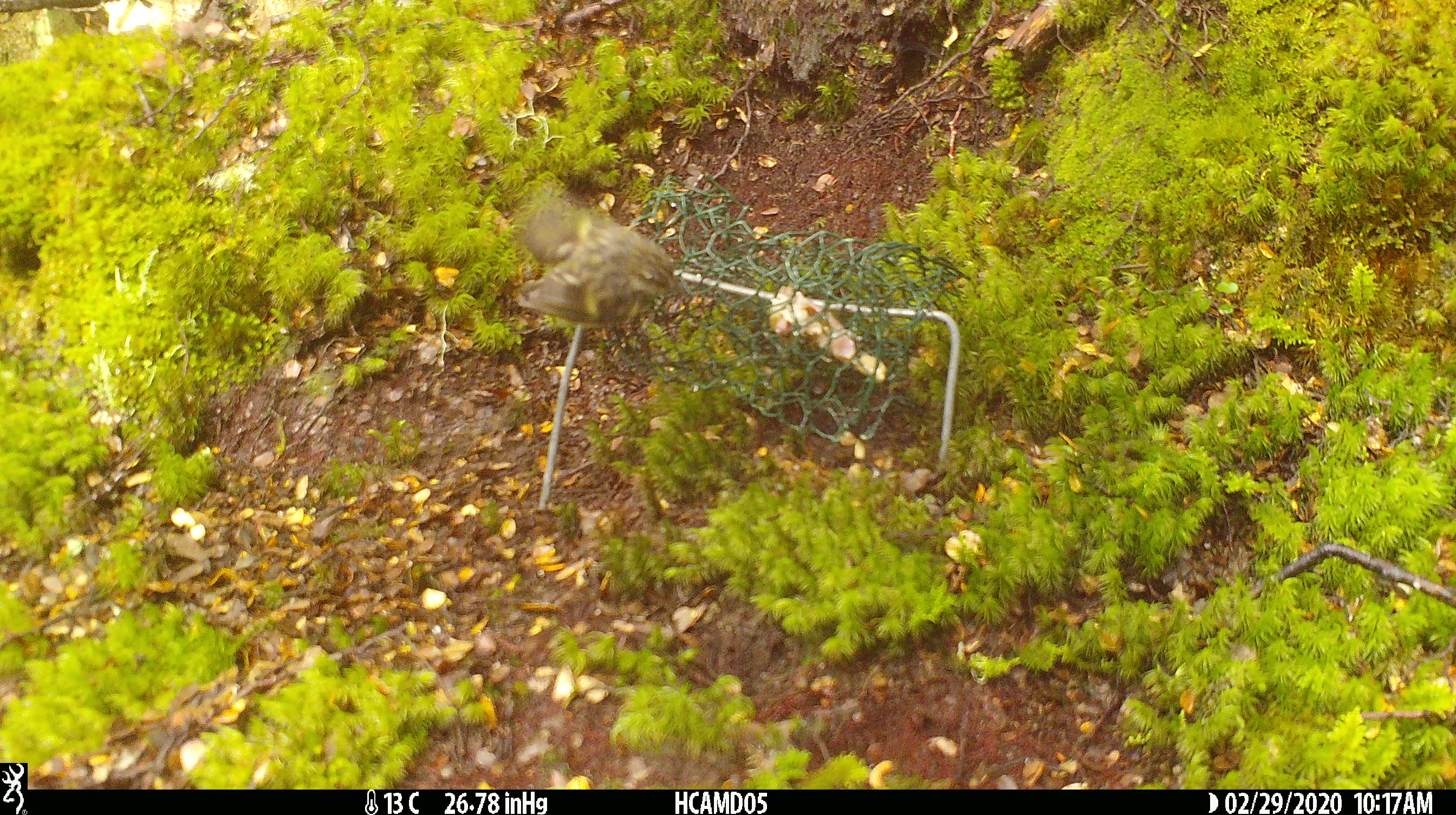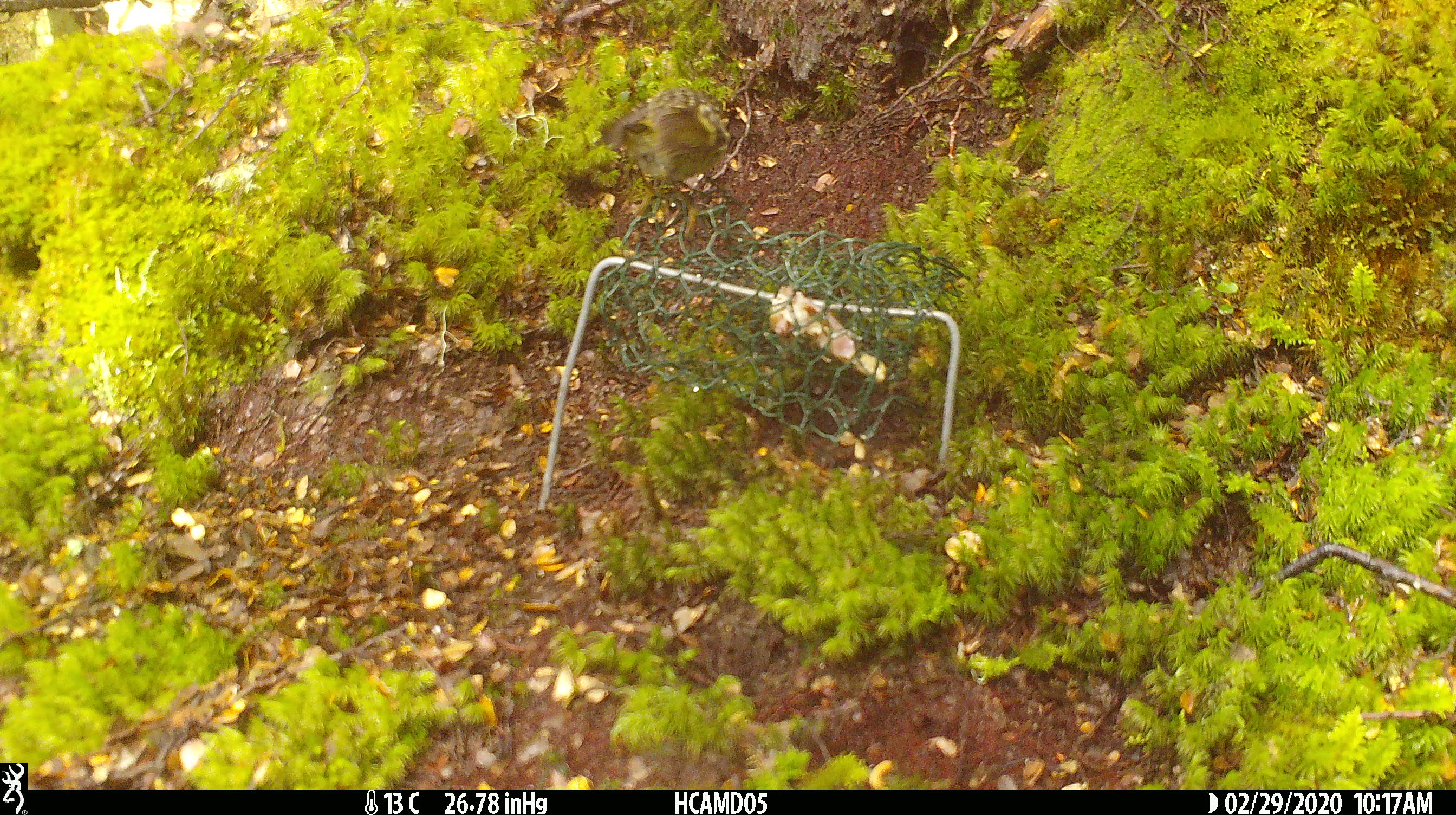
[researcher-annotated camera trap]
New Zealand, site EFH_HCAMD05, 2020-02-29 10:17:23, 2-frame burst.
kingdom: Animalia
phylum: Chordata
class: Aves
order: Passeriformes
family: Acanthisittidae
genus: Acanthisitta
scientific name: Acanthisitta chloris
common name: rifleman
Rifleman (Acanthisitta chloris).